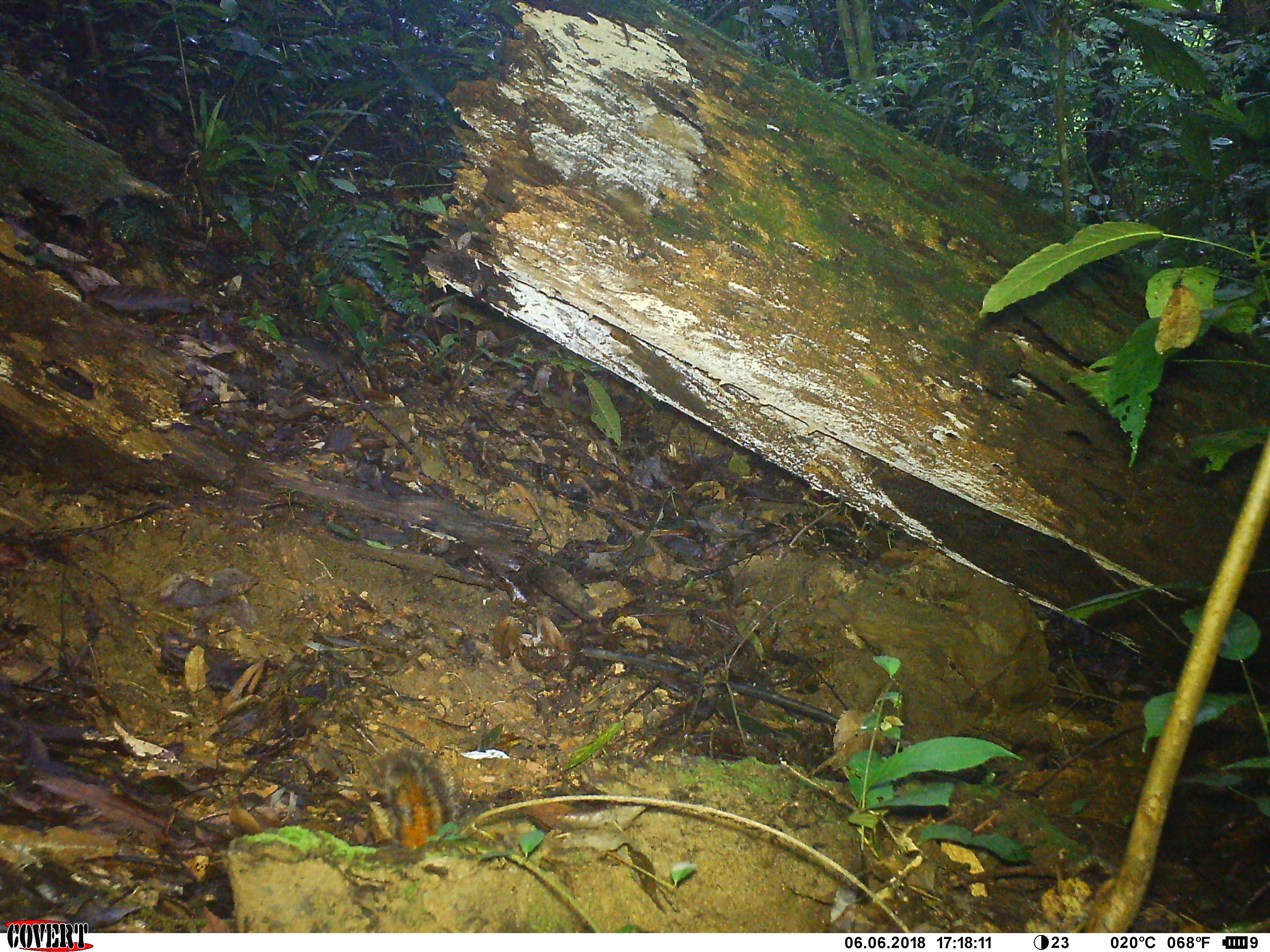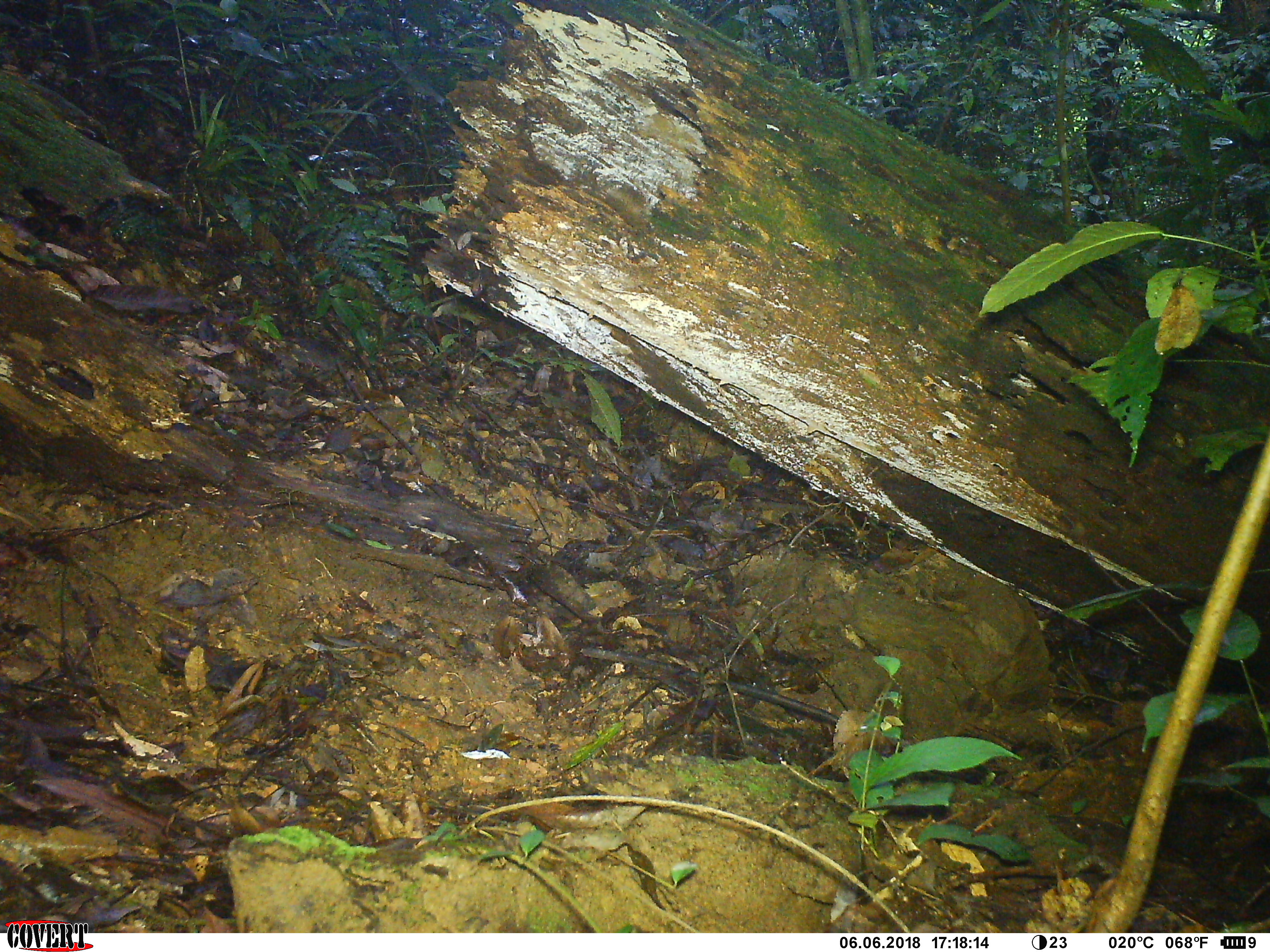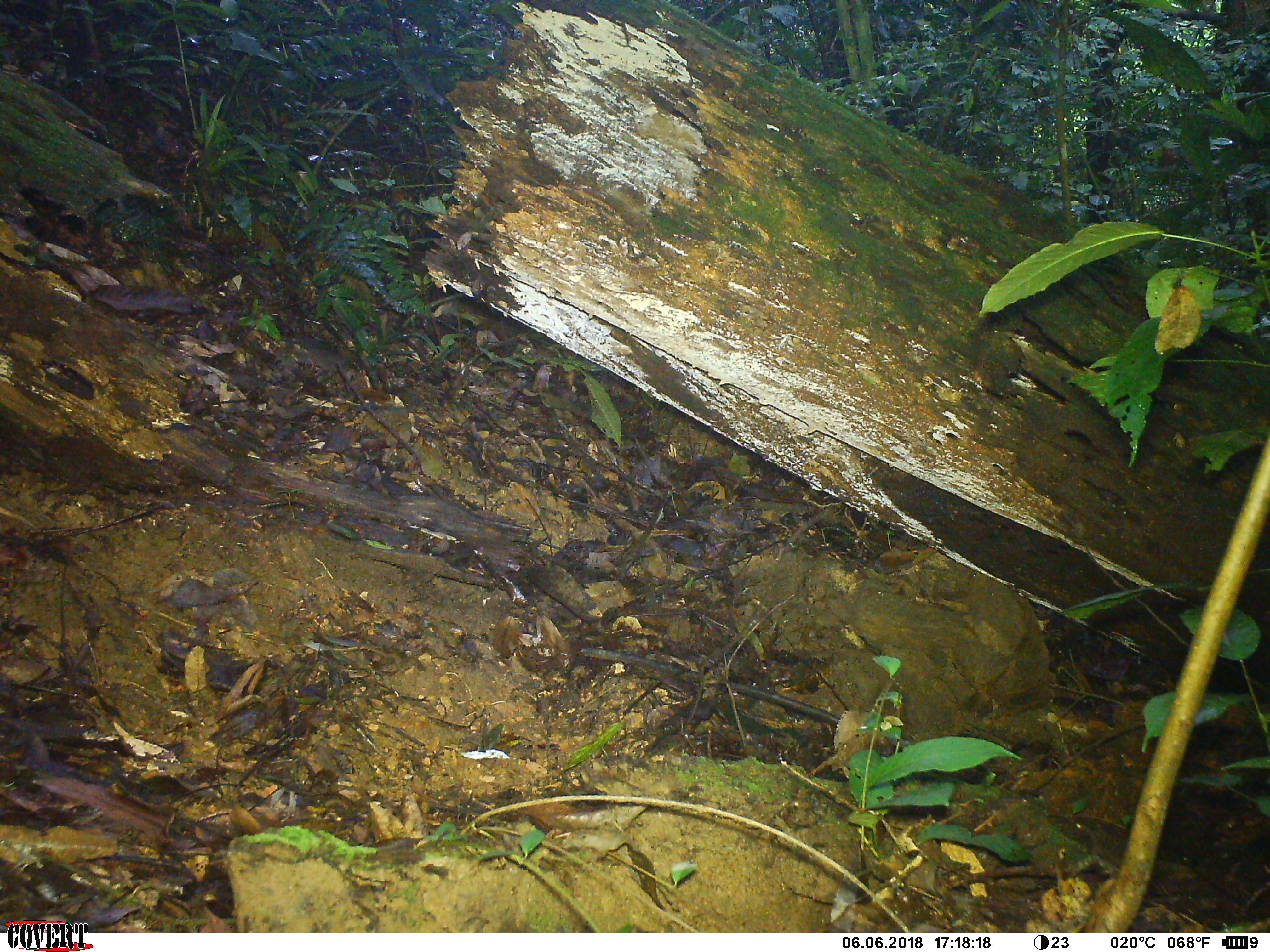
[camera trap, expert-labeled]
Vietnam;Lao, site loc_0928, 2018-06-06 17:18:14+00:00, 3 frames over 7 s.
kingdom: Animalia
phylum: Chordata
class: Mammalia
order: Rodentia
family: Sciuridae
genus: Dremomys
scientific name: Dremomys rufigenis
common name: red-cheeked squirrel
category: red cheeked squirrel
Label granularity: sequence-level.